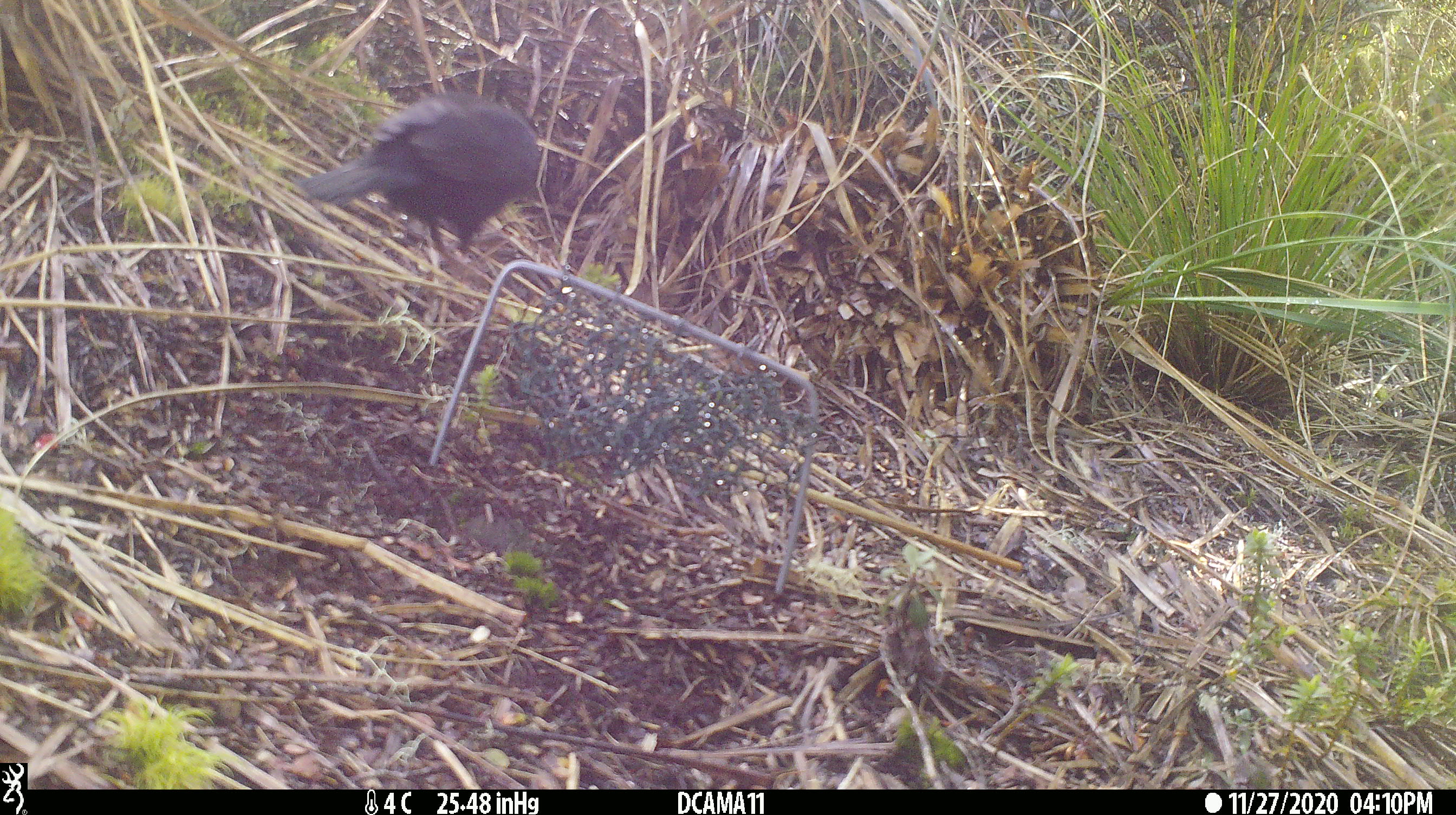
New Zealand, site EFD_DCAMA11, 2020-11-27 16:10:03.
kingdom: Animalia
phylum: Chordata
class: Aves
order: Passeriformes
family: Turdidae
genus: Turdus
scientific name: Turdus merula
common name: eurasian blackbird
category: blackbird